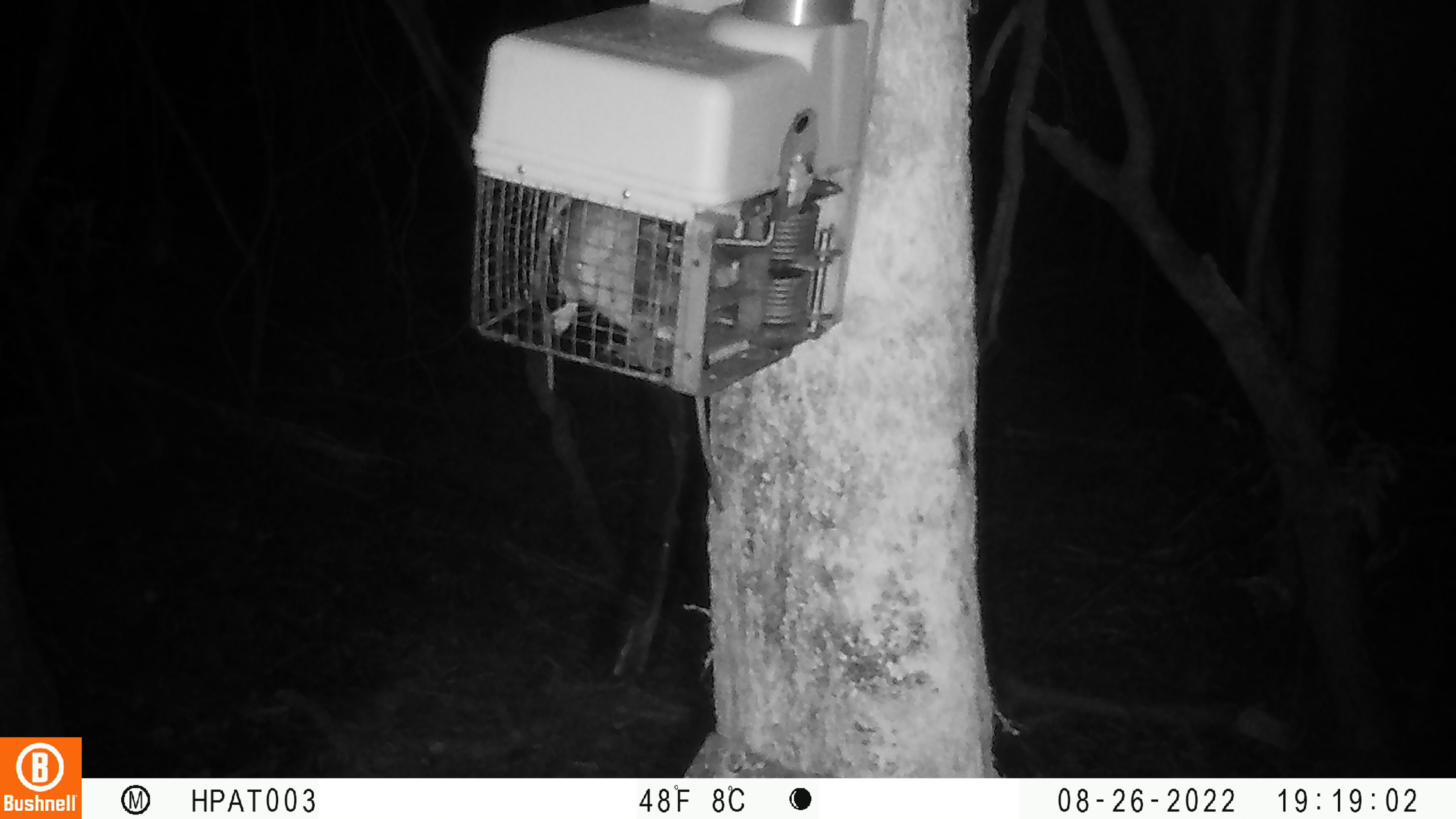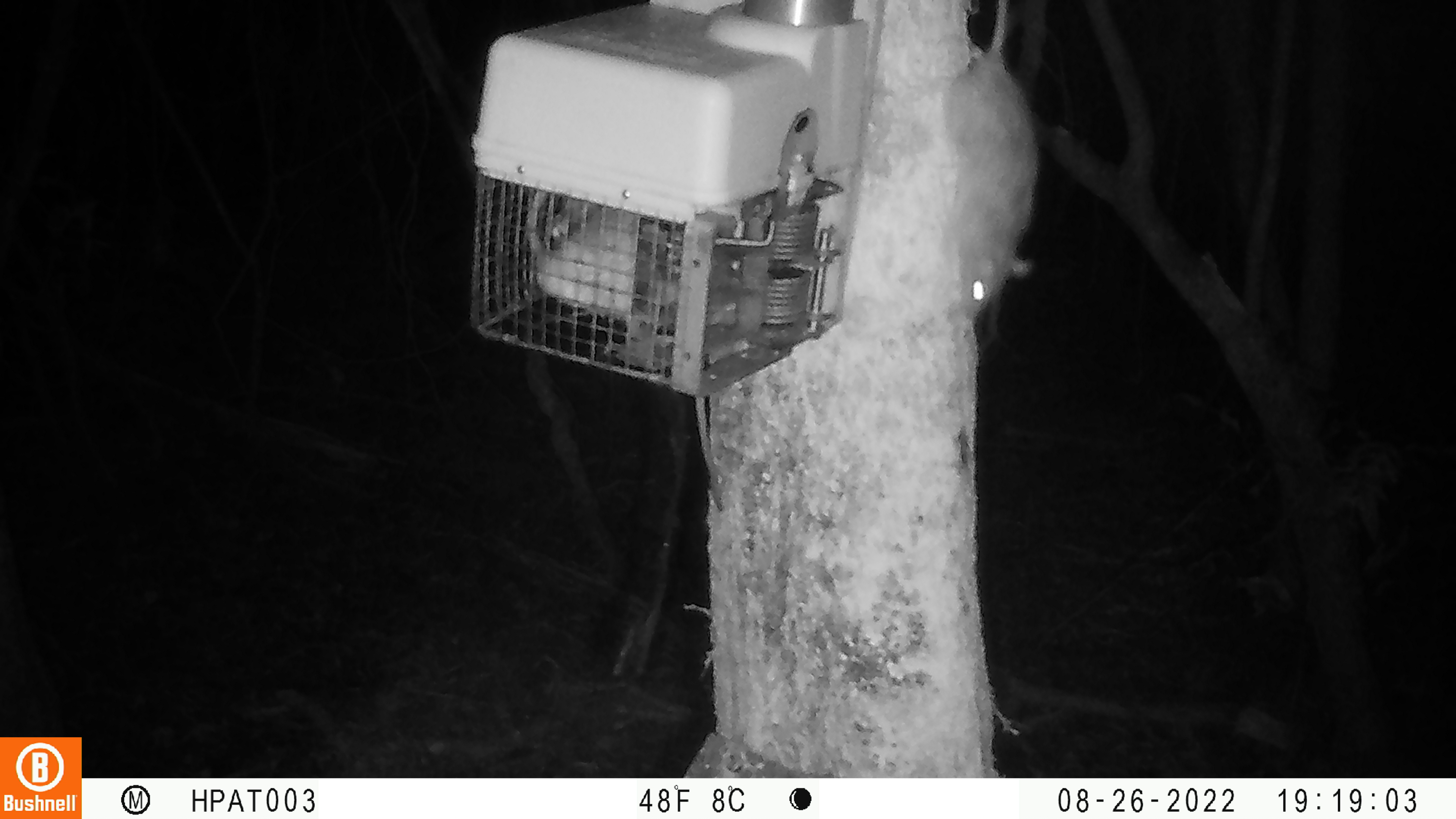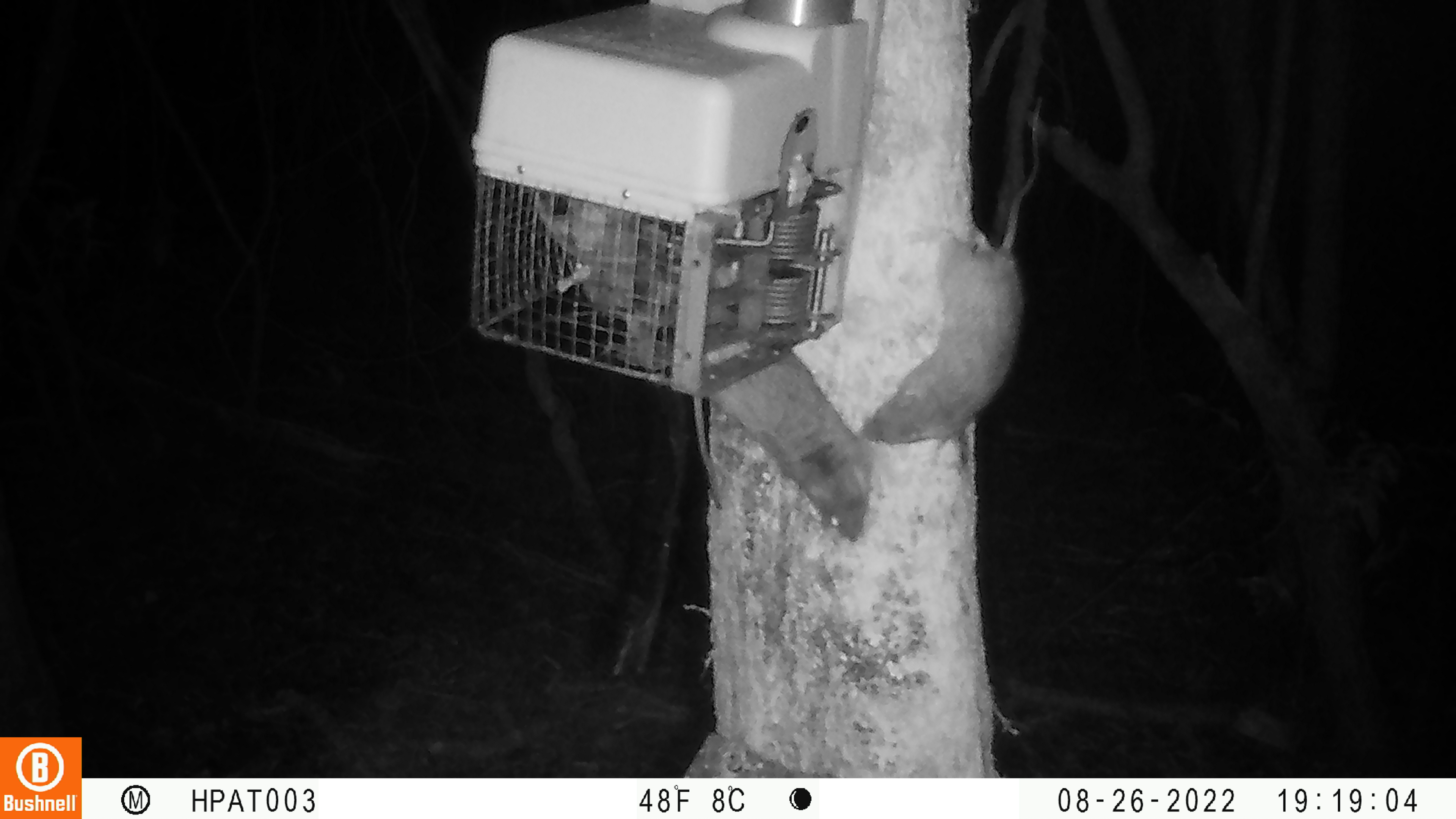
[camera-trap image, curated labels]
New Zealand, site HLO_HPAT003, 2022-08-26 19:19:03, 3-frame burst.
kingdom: Animalia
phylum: Chordata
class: Mammalia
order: Rodentia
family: Muridae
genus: Rattus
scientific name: Rattus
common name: rat